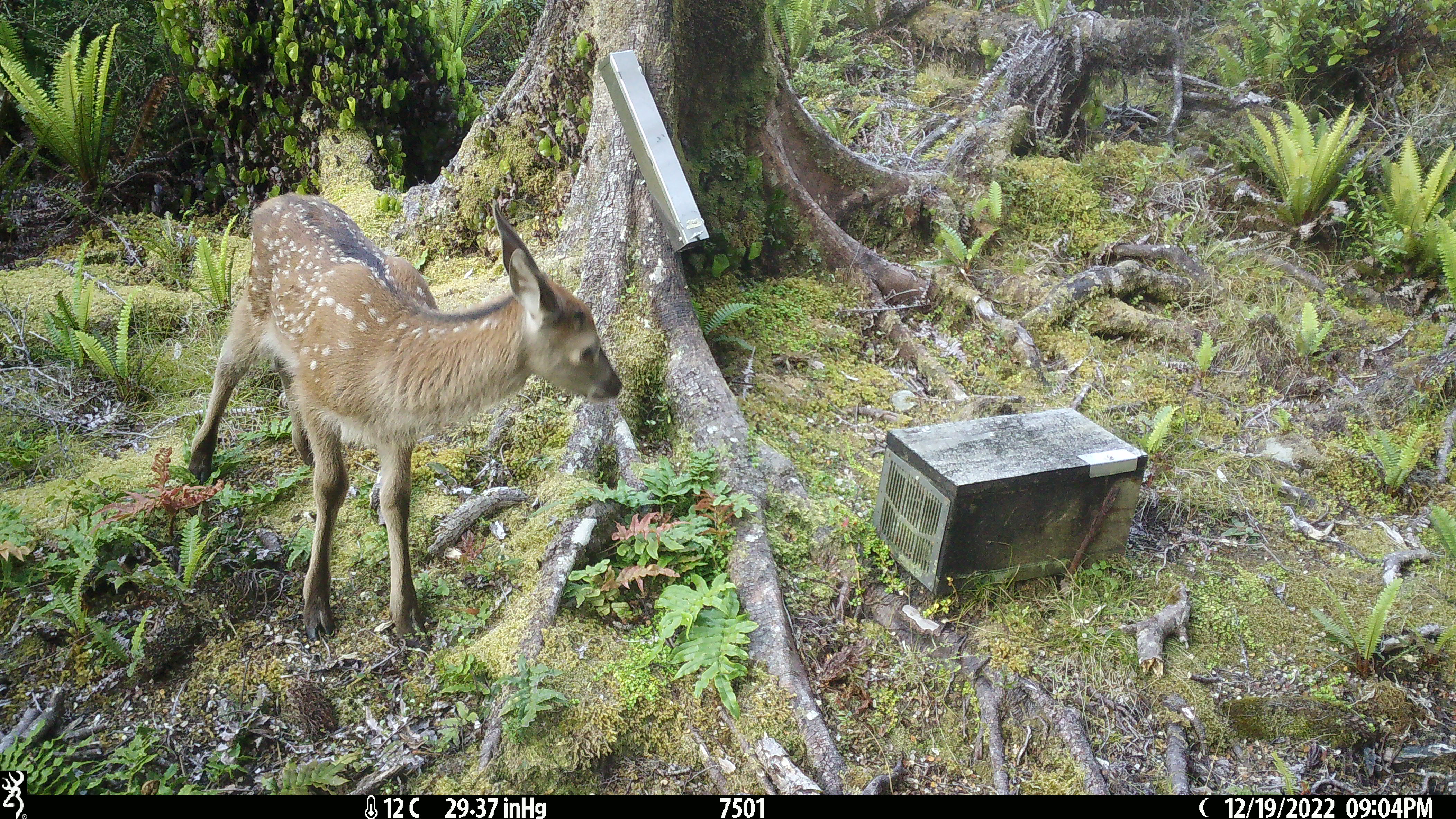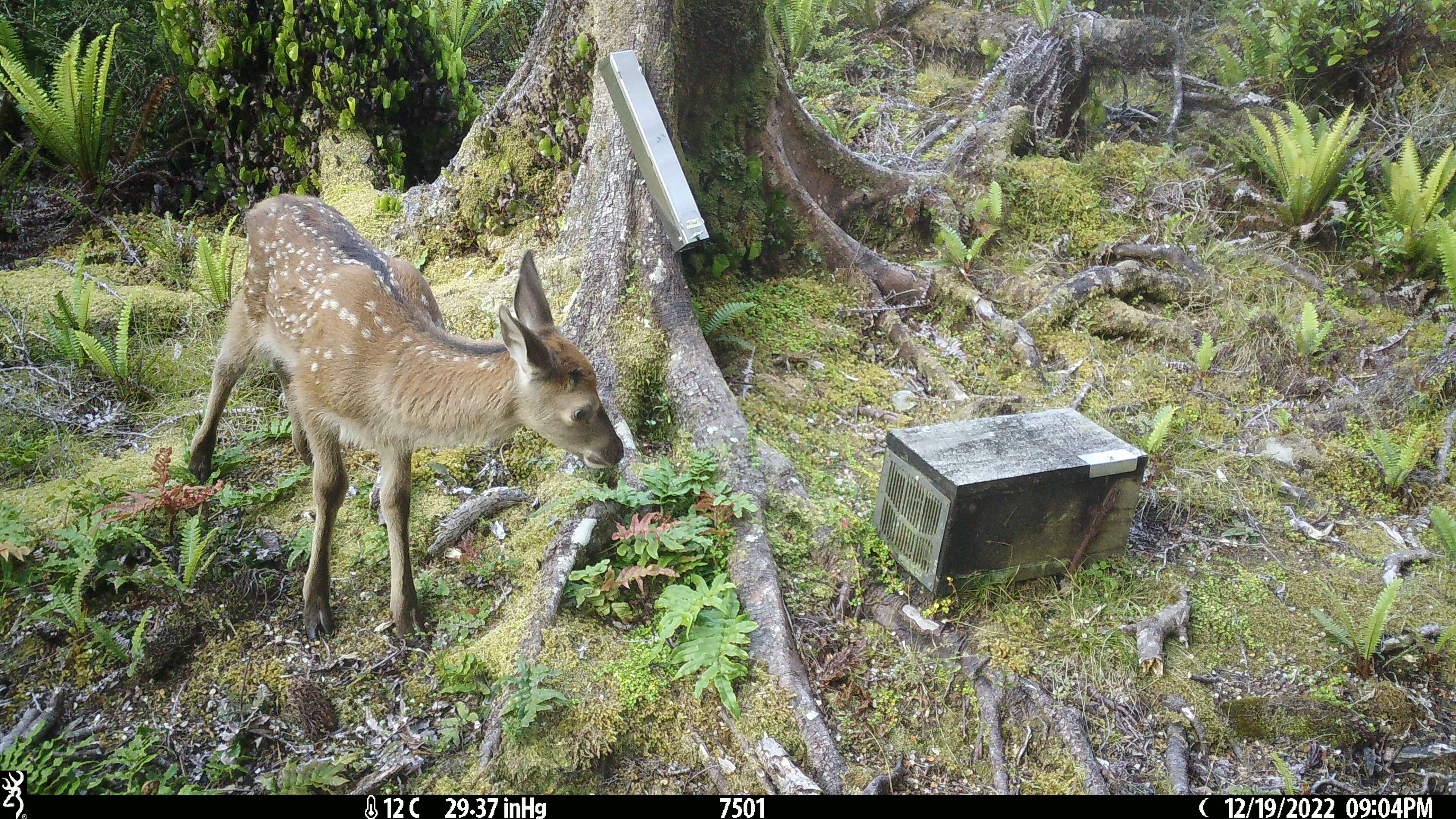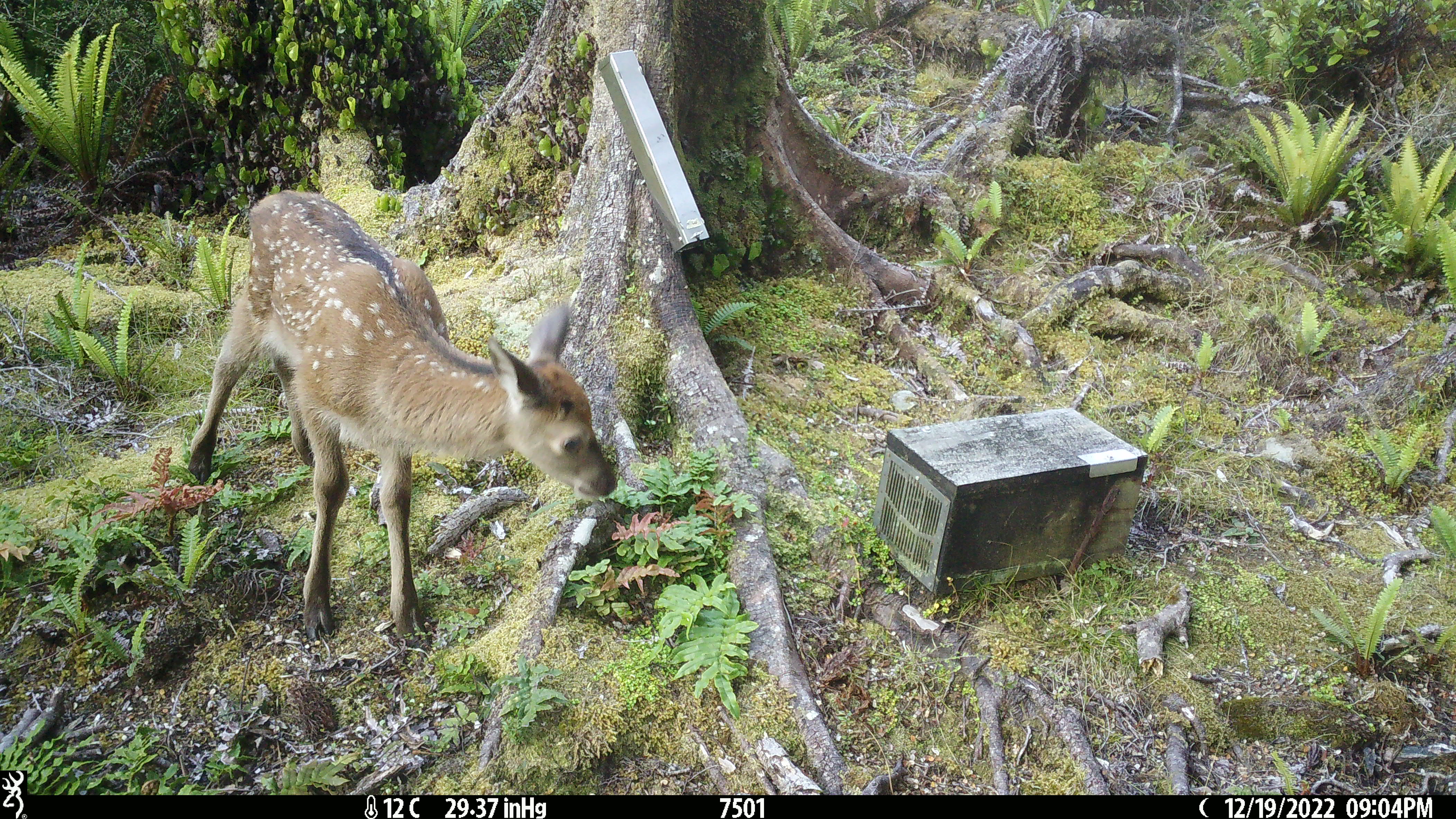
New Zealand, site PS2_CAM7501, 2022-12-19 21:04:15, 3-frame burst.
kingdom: Animalia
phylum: Chordata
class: Mammalia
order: Artiodactyla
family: Cervidae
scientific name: Cervidae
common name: deer